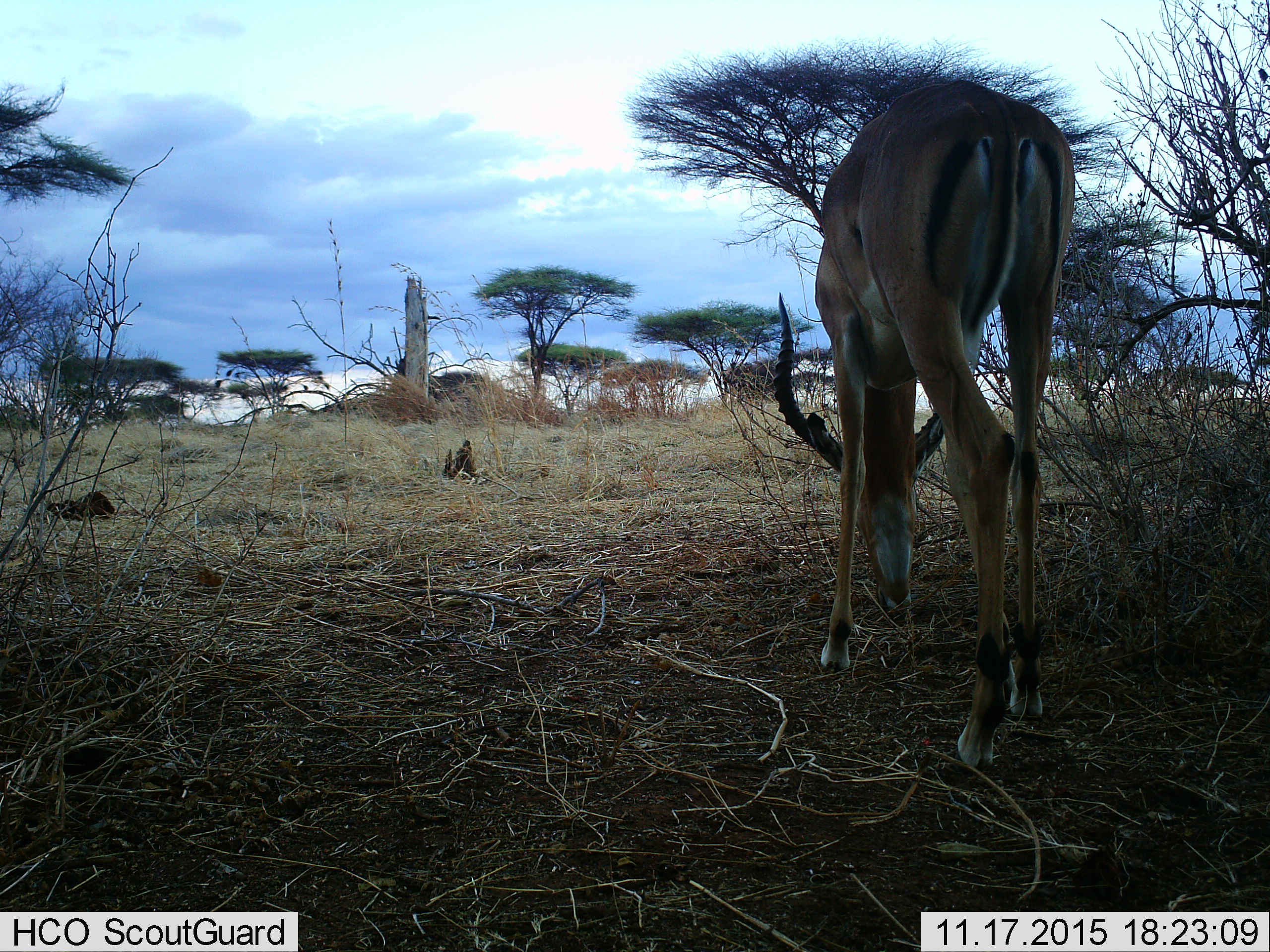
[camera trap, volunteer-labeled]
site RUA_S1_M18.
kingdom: Animalia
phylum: Chordata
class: Mammalia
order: Artiodactyla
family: Bovidae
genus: Aepyceros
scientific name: Aepyceros melampus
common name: impala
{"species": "impala (Aepyceros melampus)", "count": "1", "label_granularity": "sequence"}